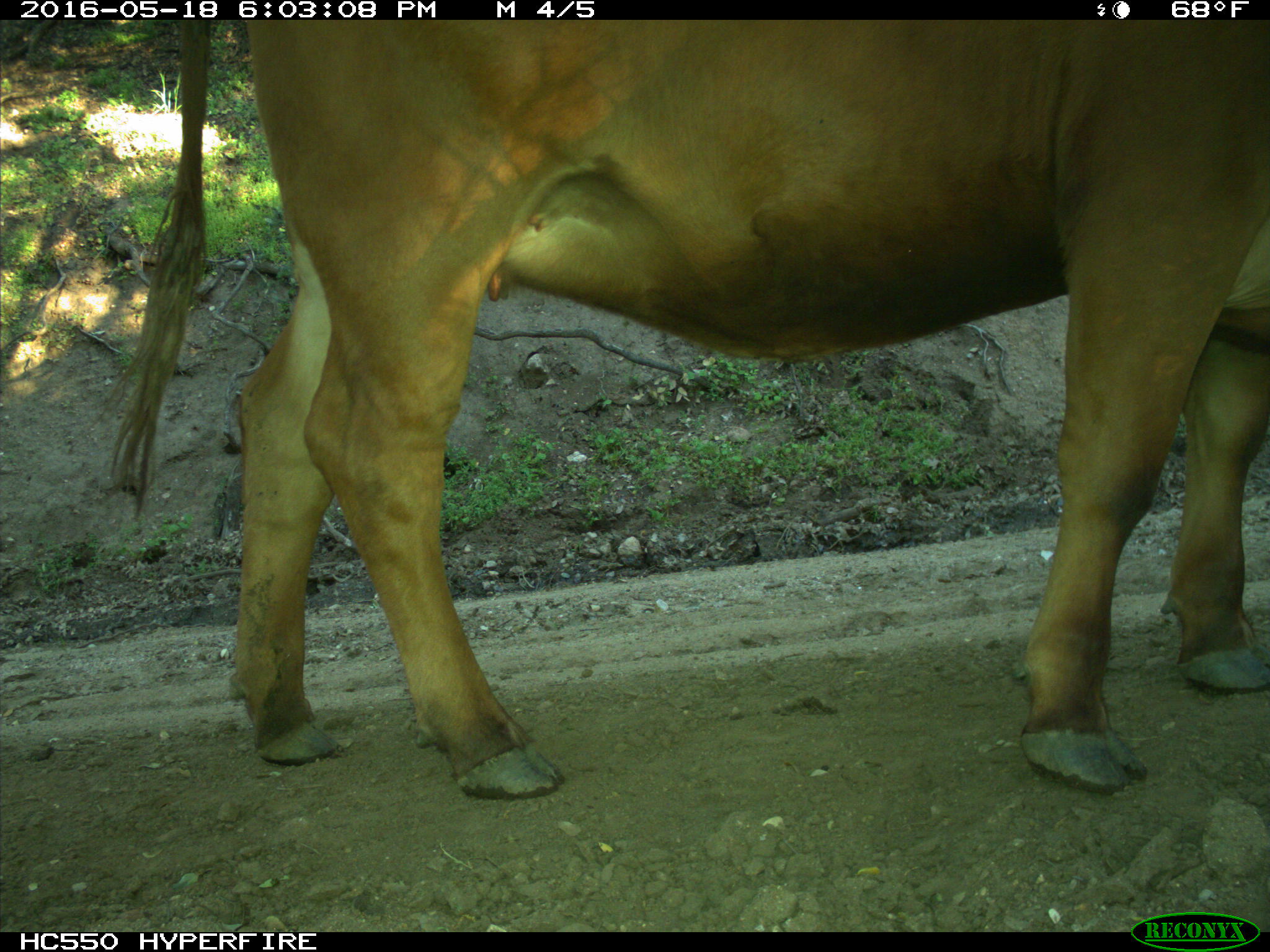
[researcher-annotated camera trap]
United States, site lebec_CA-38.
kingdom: Animalia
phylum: Chordata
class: Mammalia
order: Artiodactyla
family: Bovidae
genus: Bos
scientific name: Bos taurus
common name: domestic cow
Bos taurus (domestic cow).